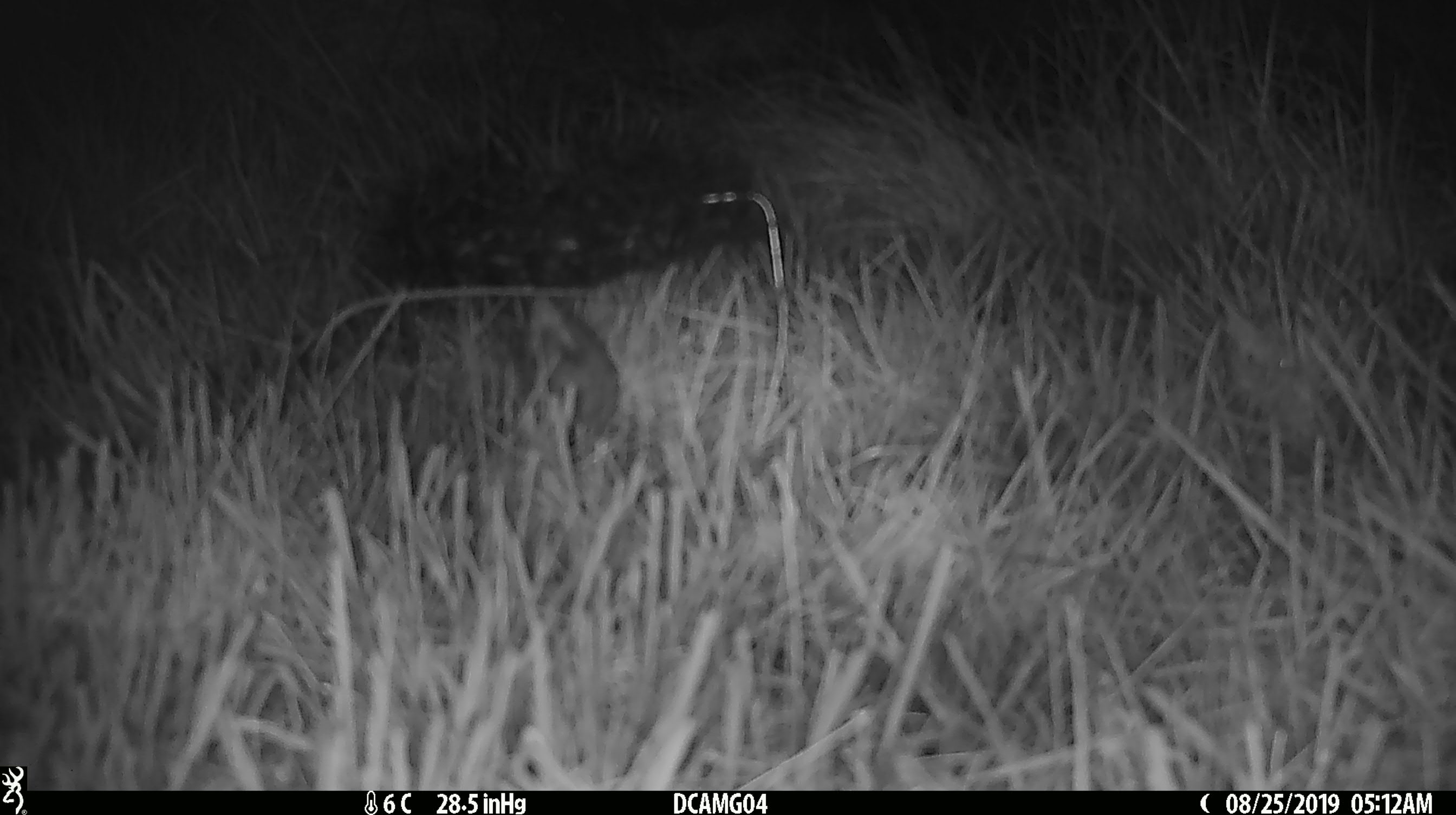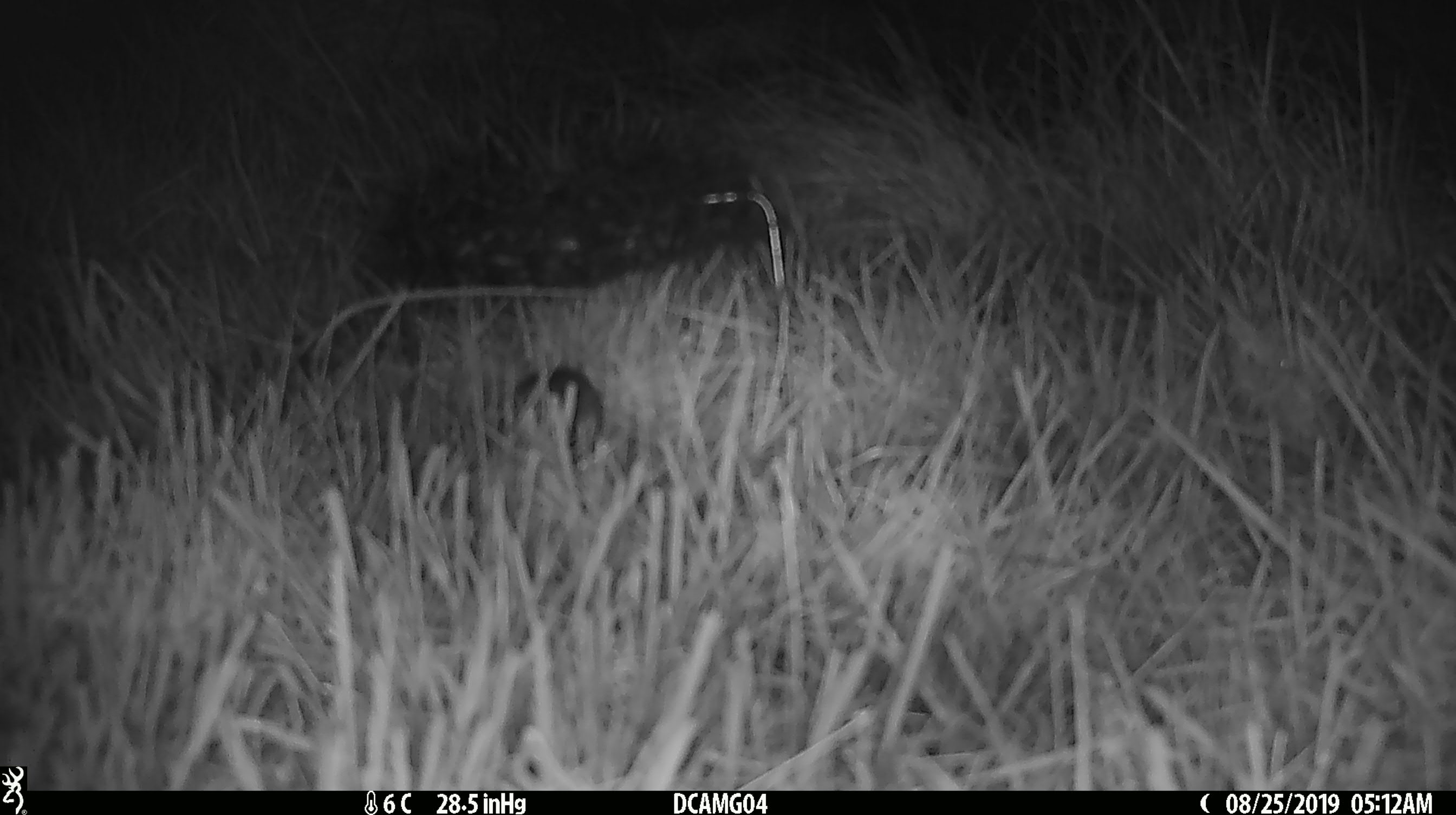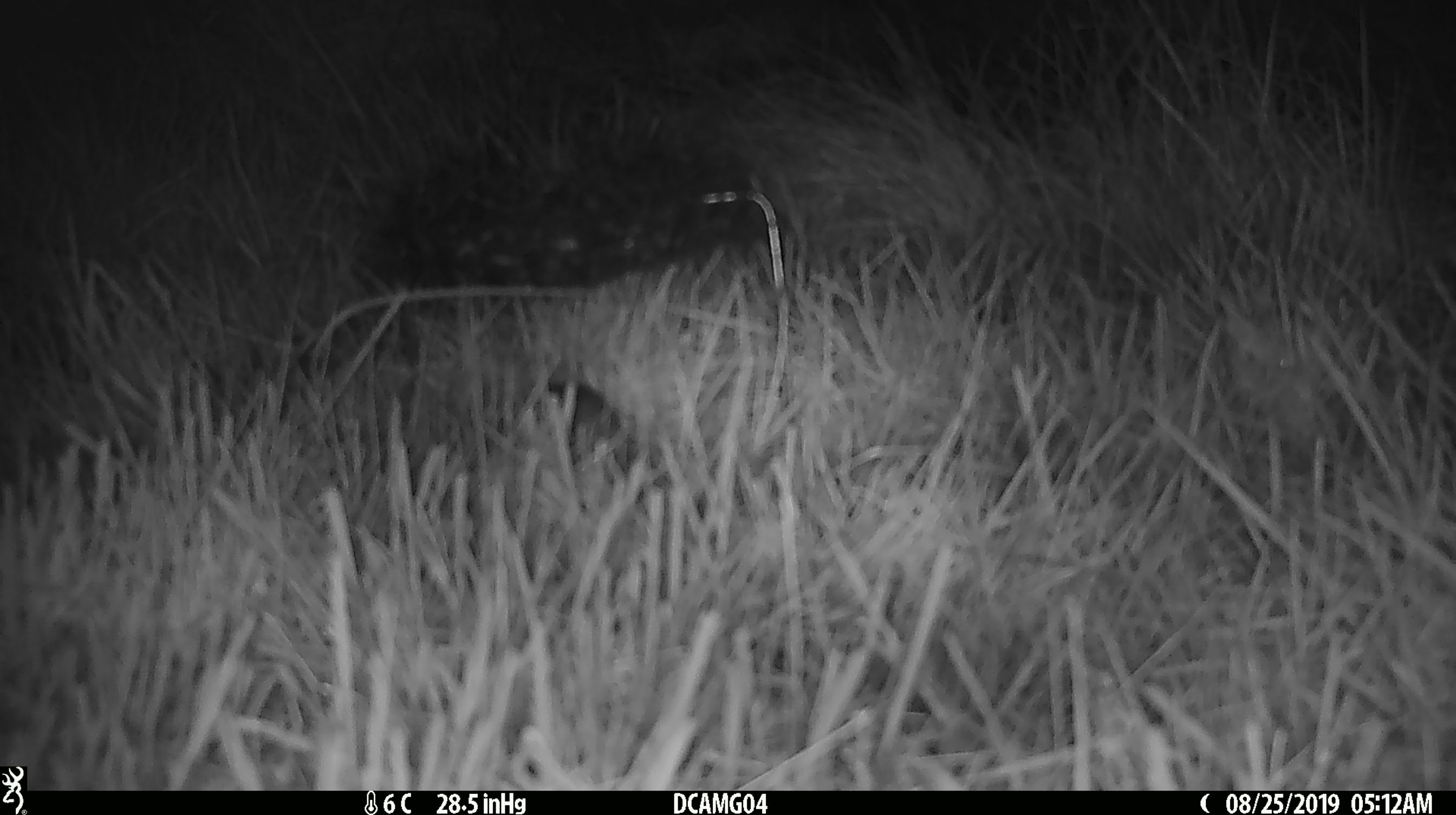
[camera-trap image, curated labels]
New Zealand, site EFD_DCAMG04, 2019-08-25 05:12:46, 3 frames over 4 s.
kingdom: Animalia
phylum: Chordata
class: Mammalia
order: Rodentia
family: Muridae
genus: Mus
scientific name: Mus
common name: mouse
Mouse (Mus).